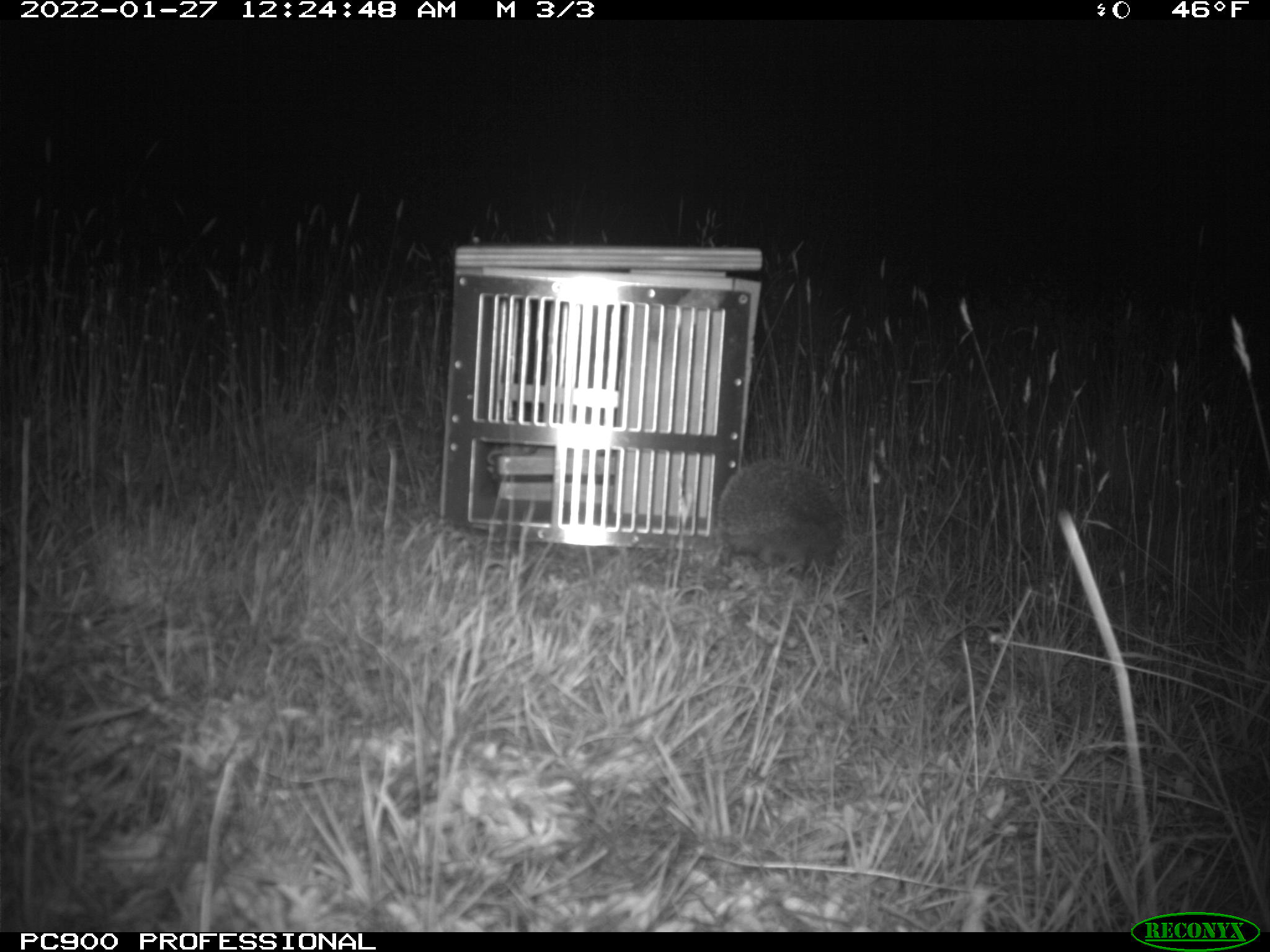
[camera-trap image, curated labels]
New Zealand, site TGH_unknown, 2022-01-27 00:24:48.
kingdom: Animalia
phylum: Chordata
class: Mammalia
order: Eulipotyphla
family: Erinaceidae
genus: Erinaceus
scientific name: Erinaceus europaeus europaeus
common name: european hedgehog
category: hedgehog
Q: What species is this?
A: Hedgehog (european hedgehog) (Erinaceus europaeus europaeus).